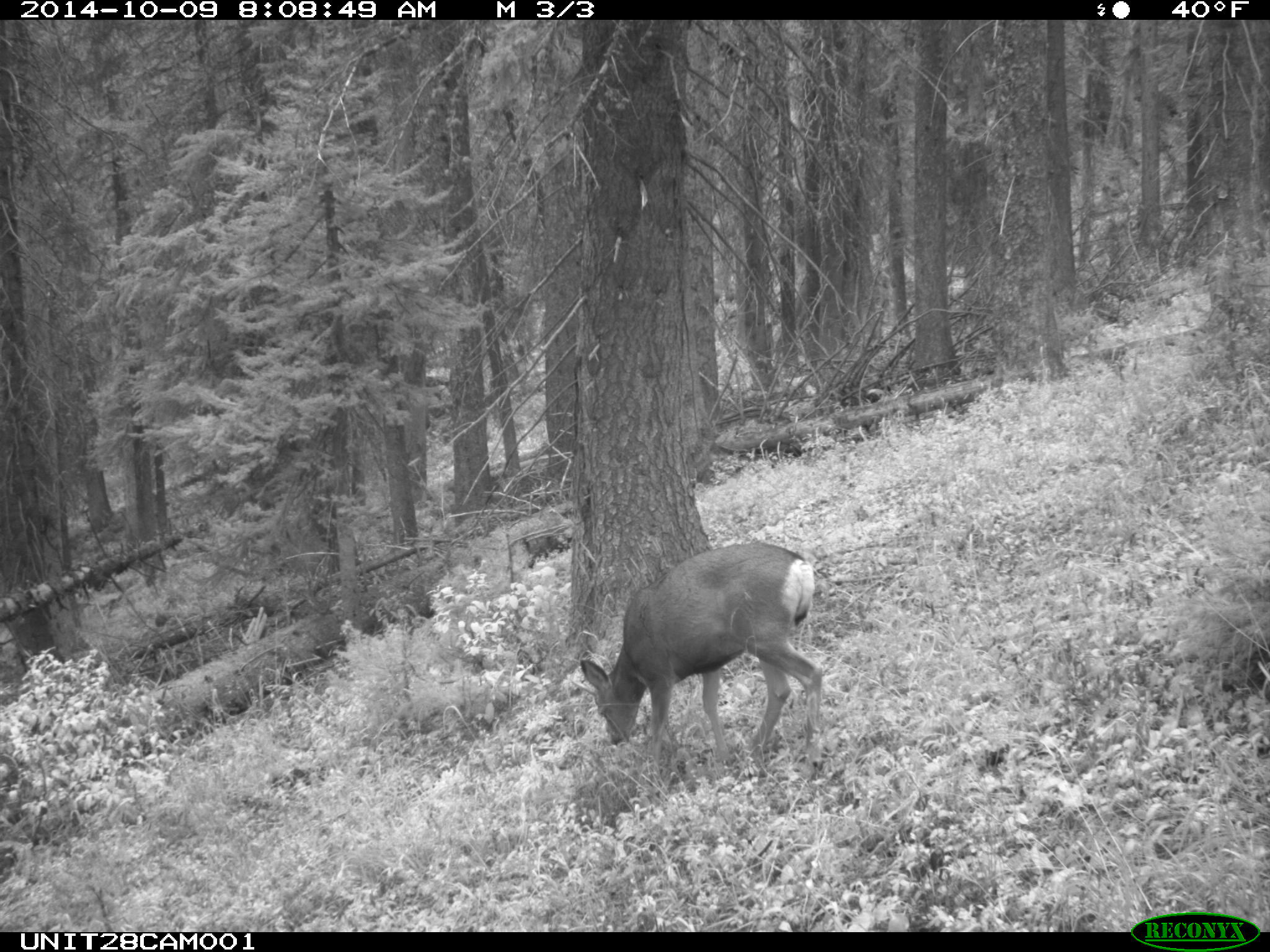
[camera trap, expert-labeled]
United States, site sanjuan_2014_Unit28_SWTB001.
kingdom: Animalia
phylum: Chordata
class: Mammalia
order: Artiodactyla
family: Cervidae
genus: Odocoileus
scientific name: Odocoileus hemionus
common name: mule deer